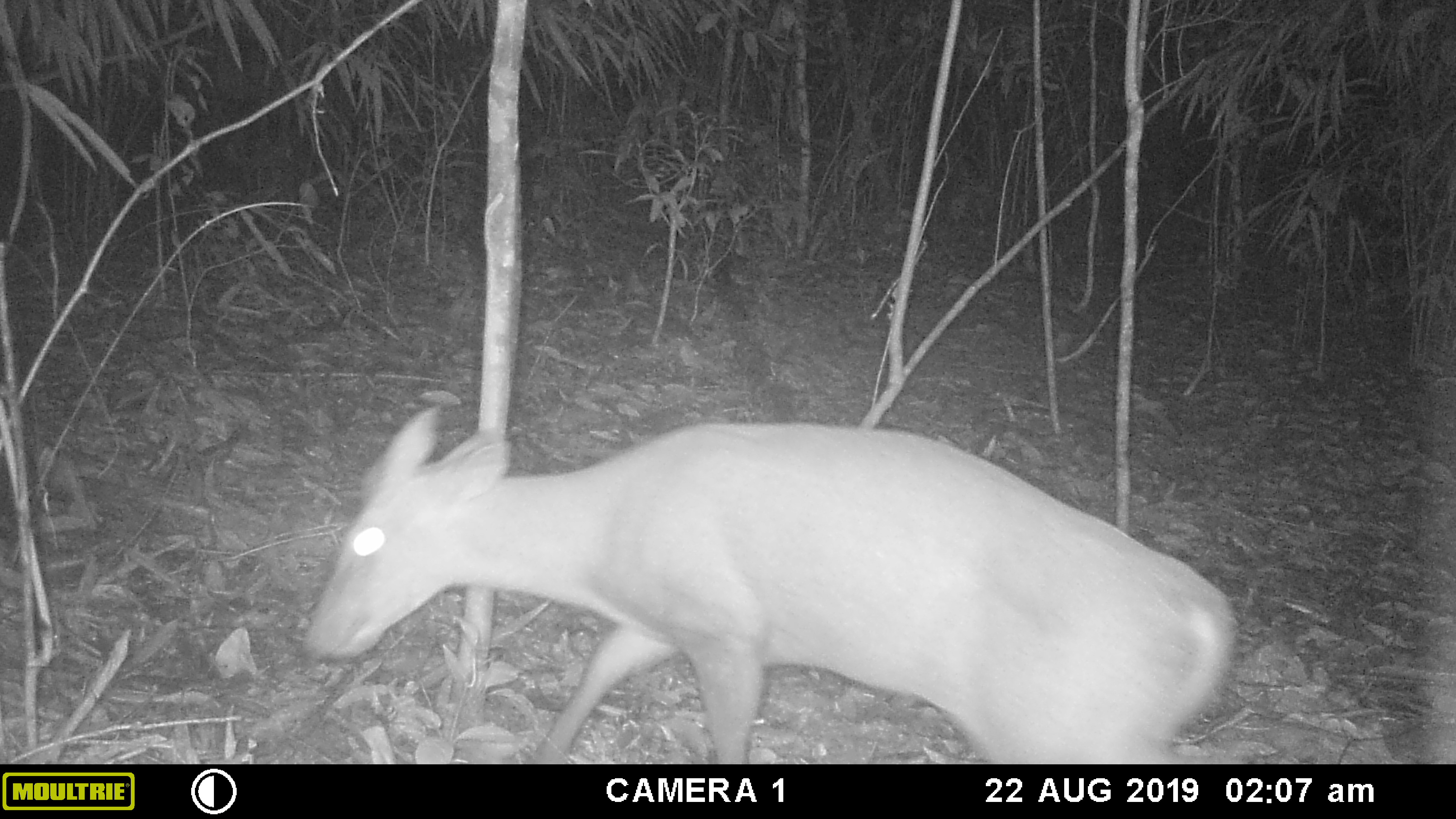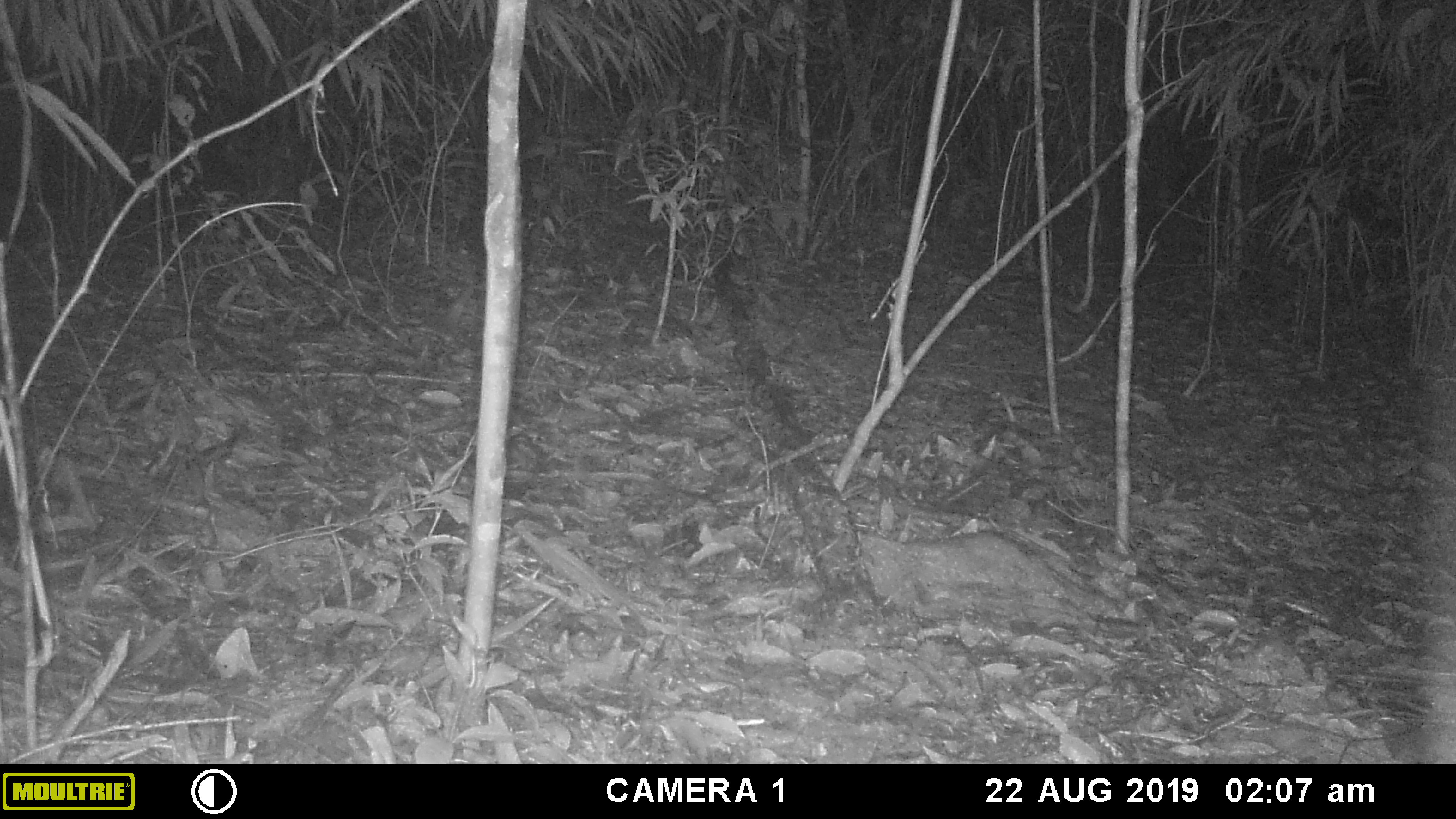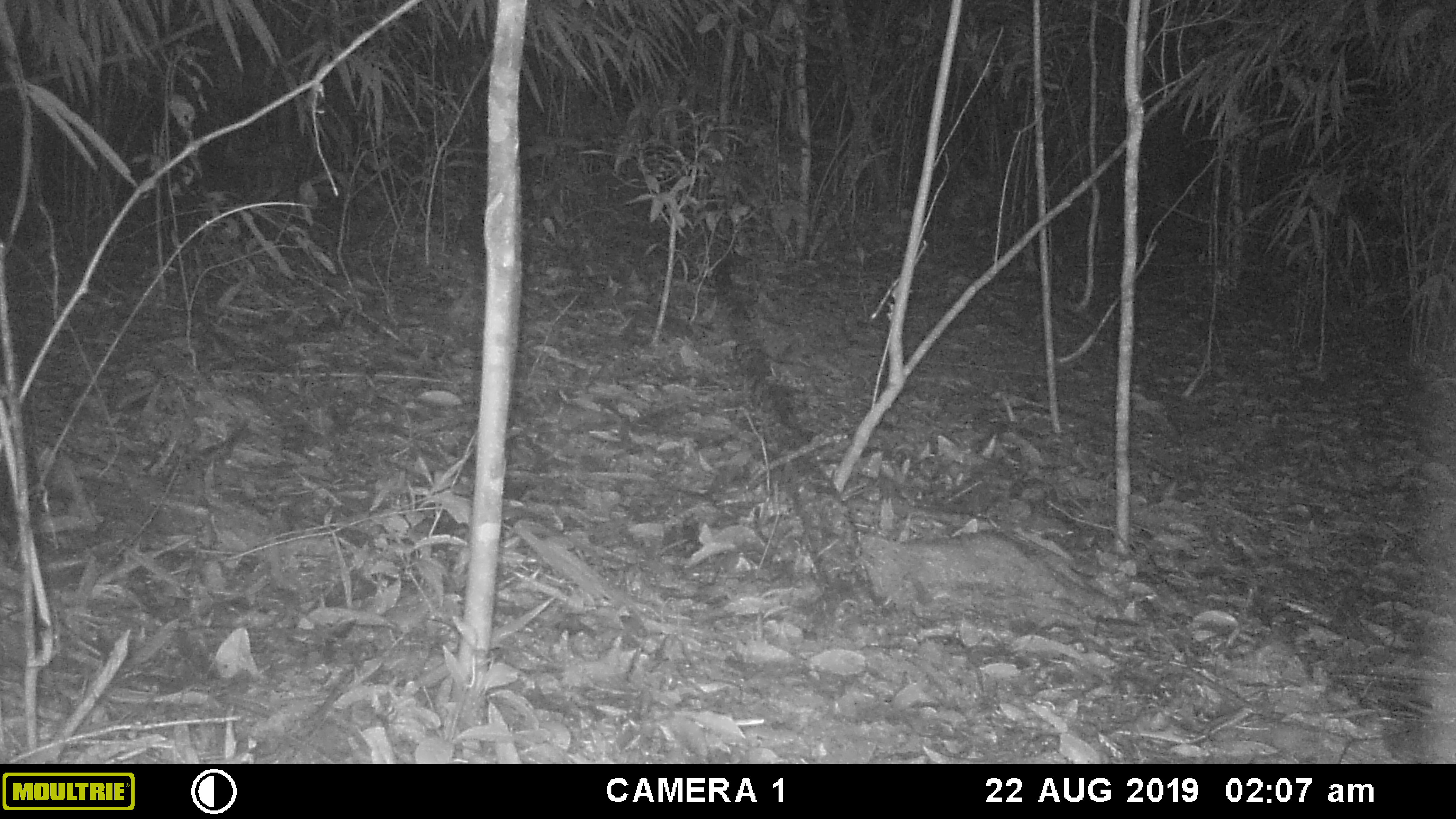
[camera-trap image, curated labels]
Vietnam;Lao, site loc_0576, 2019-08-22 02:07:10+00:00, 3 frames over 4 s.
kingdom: Animalia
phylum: Chordata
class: Mammalia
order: Artiodactyla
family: Cervidae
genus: Muntiacus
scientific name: Muntiacus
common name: muntjacs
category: unidentified muntjac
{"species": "unidentified muntjac (muntjacs) (Muntiacus)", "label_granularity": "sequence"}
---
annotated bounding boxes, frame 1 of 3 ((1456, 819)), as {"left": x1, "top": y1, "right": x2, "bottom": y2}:
unidentified muntjac: {"left": 301, "top": 404, "right": 1234, "bottom": 764}